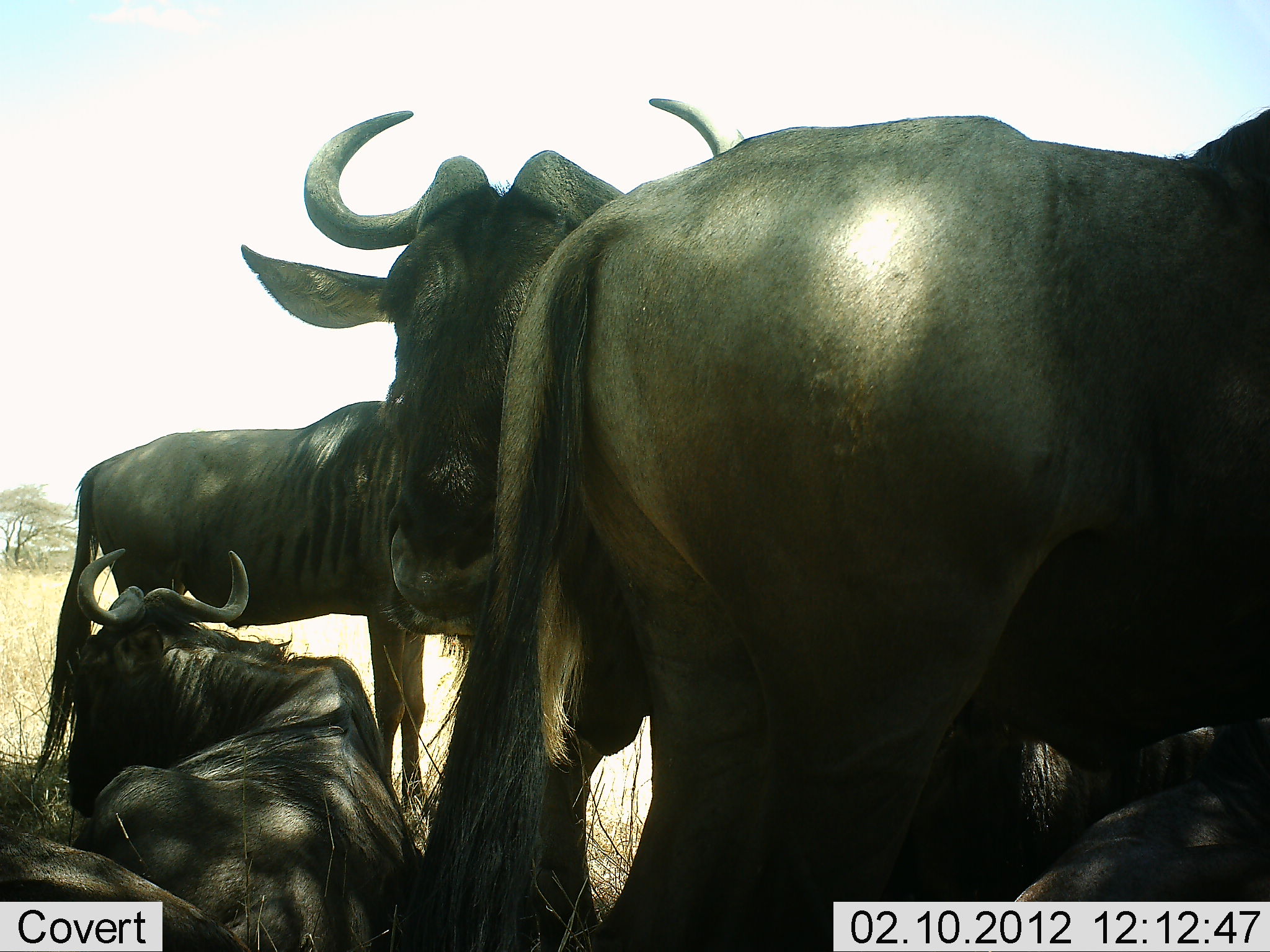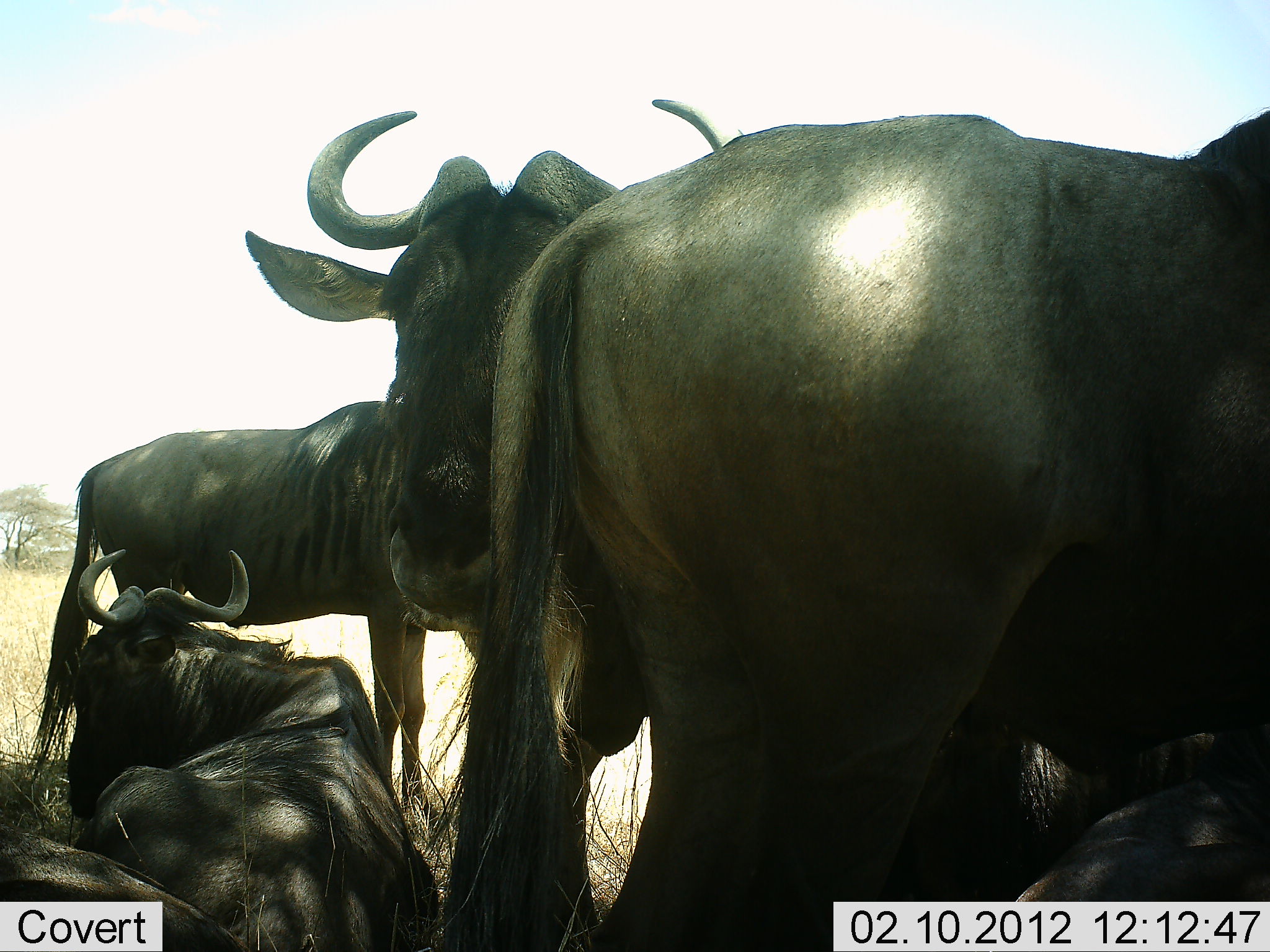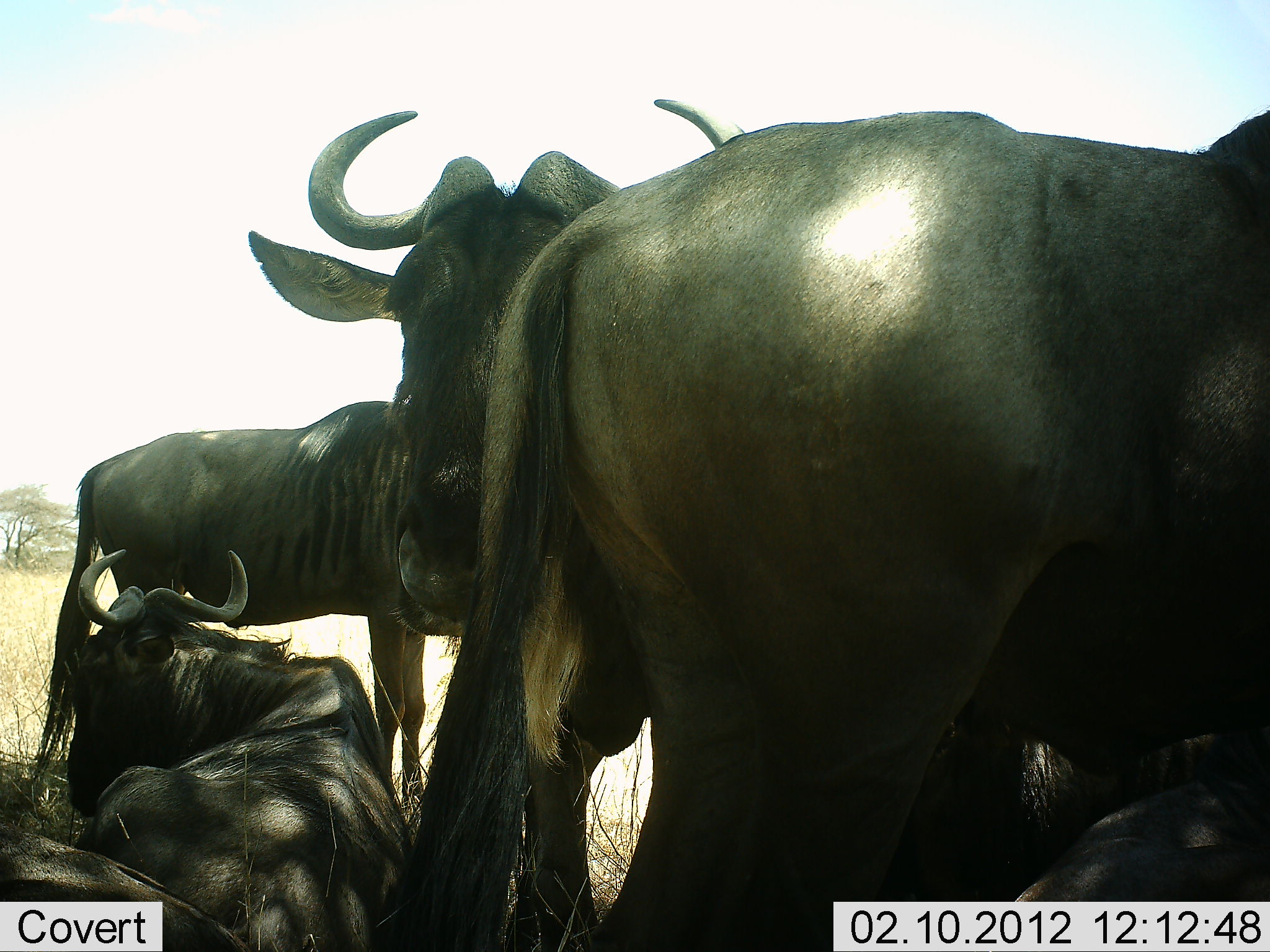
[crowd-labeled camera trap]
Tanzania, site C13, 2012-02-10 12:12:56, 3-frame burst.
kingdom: Animalia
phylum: Chordata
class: Mammalia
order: Artiodactyla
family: Bovidae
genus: Connochaetes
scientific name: Connochaetes taurinus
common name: blue wildebeest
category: wildebeest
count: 5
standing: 62%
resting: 88%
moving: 0%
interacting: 6%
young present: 0%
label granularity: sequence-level